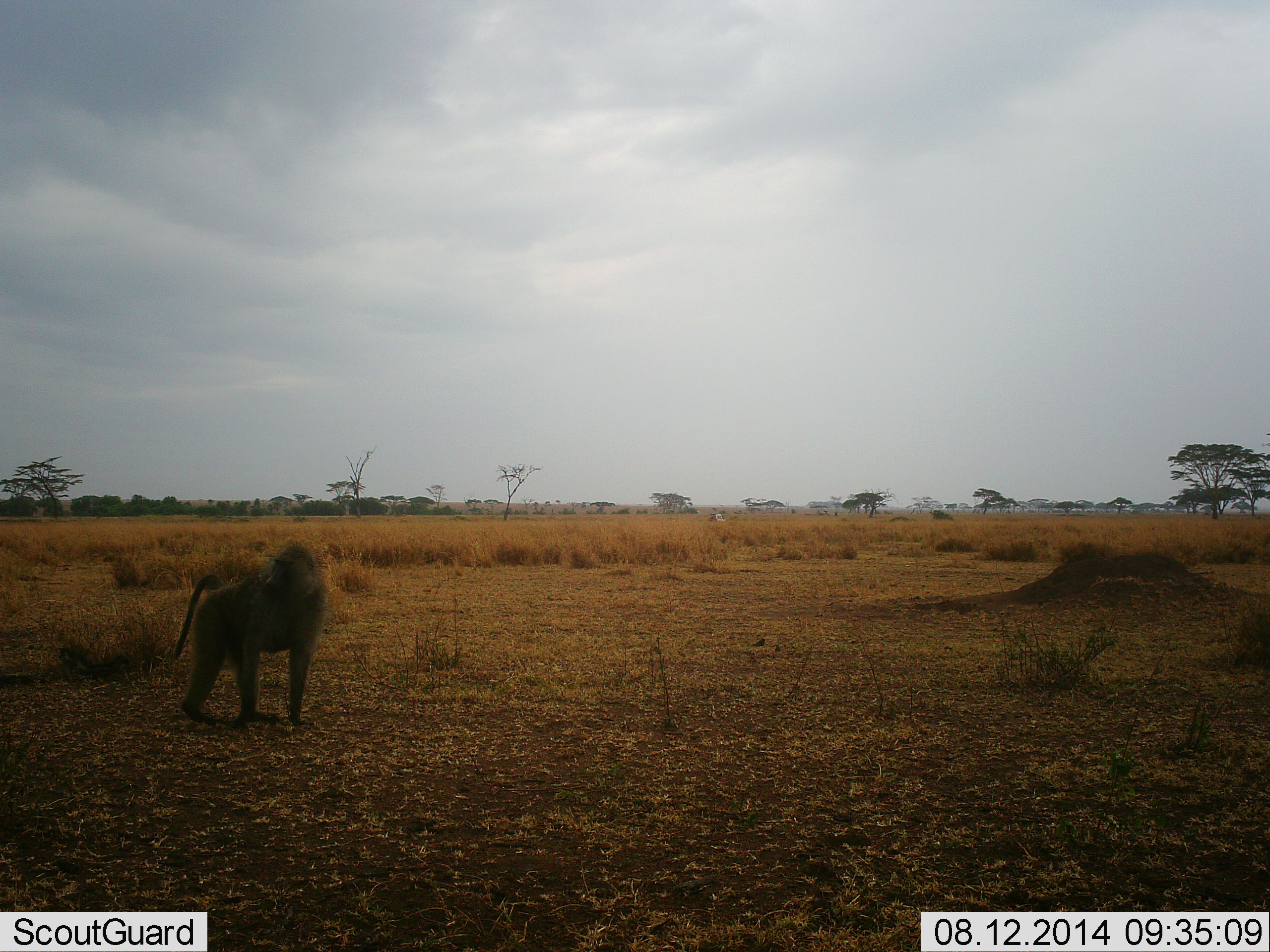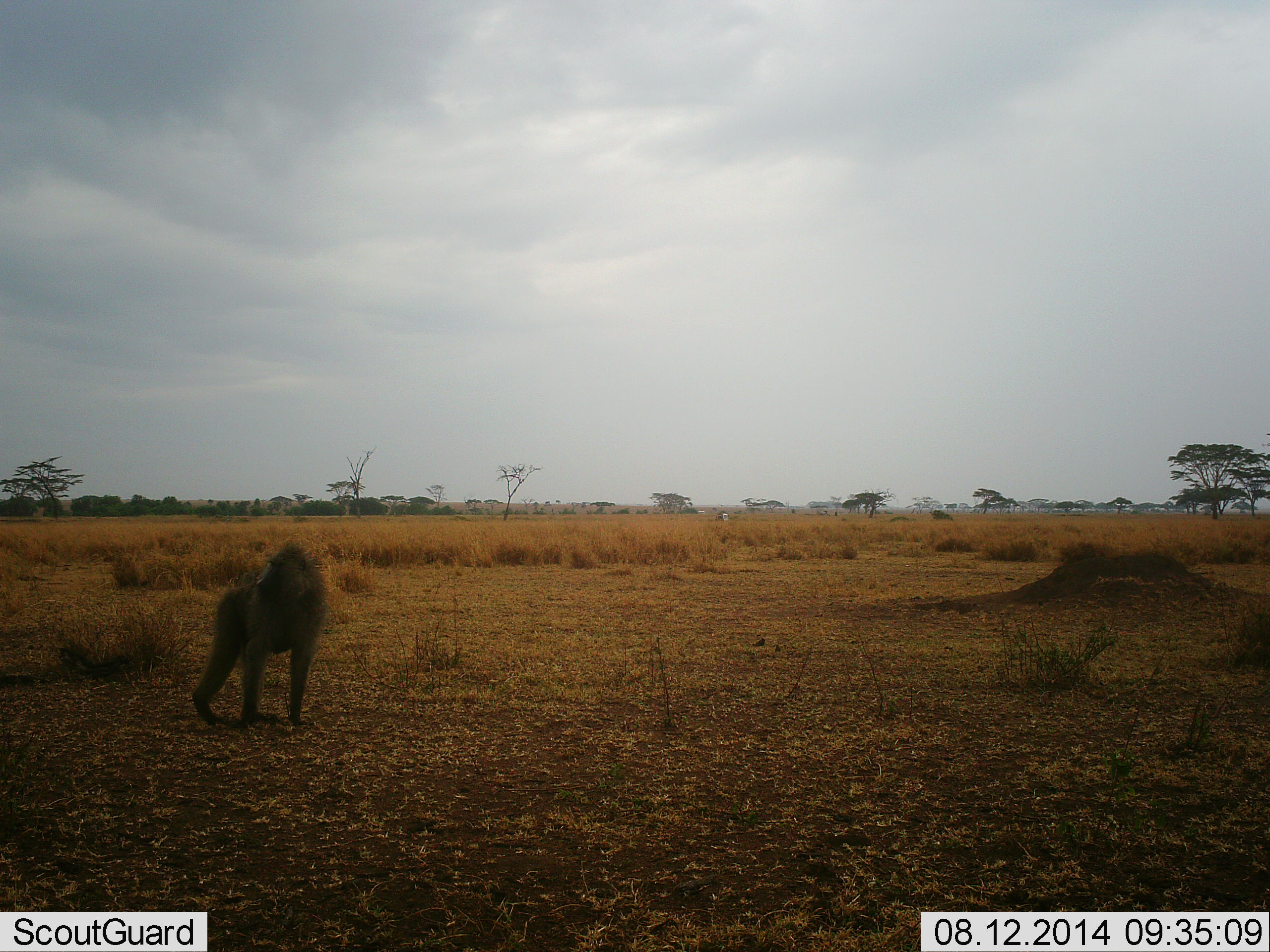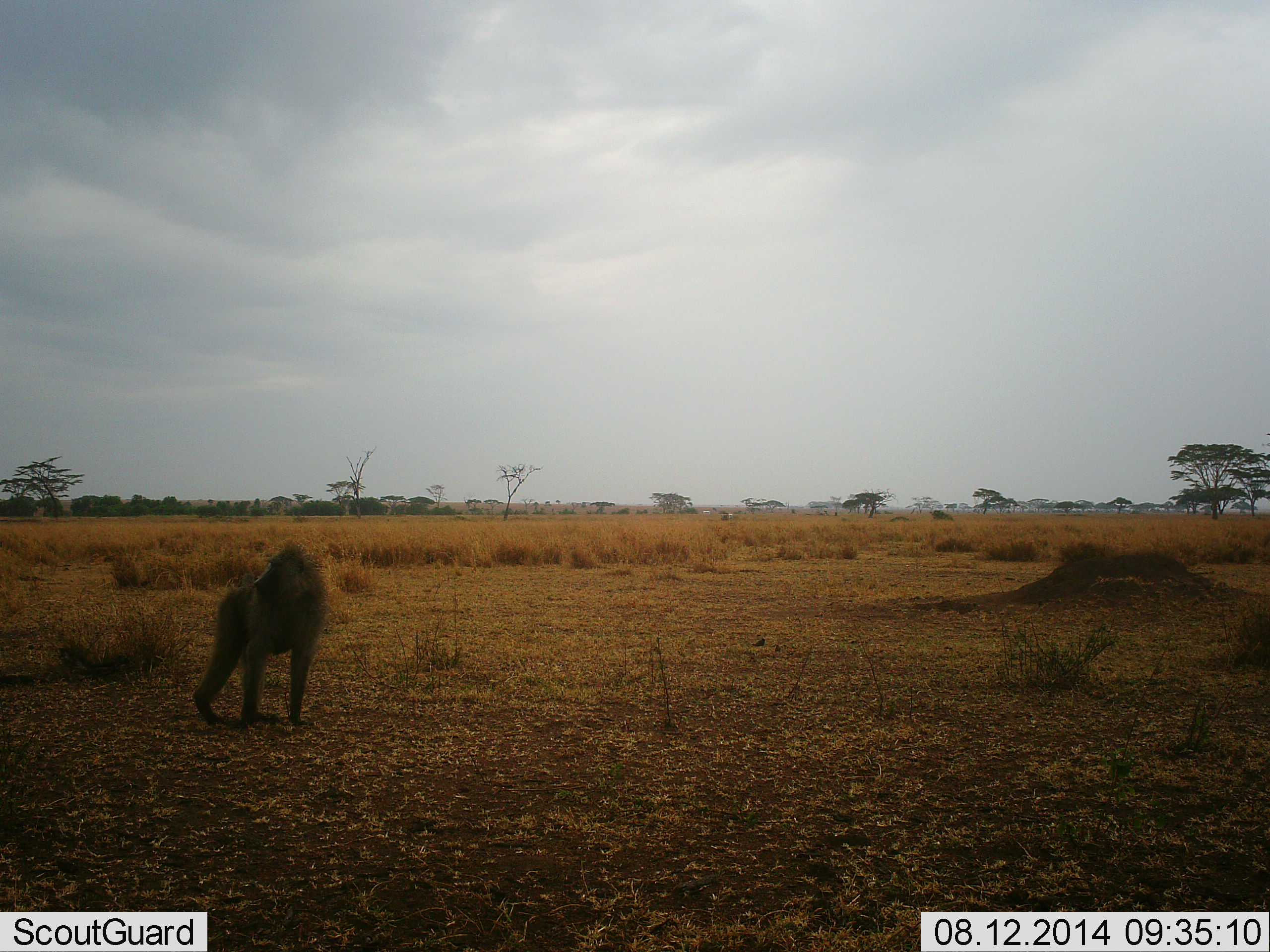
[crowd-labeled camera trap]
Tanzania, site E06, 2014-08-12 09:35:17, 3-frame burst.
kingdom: Animalia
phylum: Chordata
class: Mammalia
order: Primates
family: Cercopithecidae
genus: Papio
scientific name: Papio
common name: baboon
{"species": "baboon (Papio)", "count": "1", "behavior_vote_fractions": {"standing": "73%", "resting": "0%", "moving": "27%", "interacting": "0%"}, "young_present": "0%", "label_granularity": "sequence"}